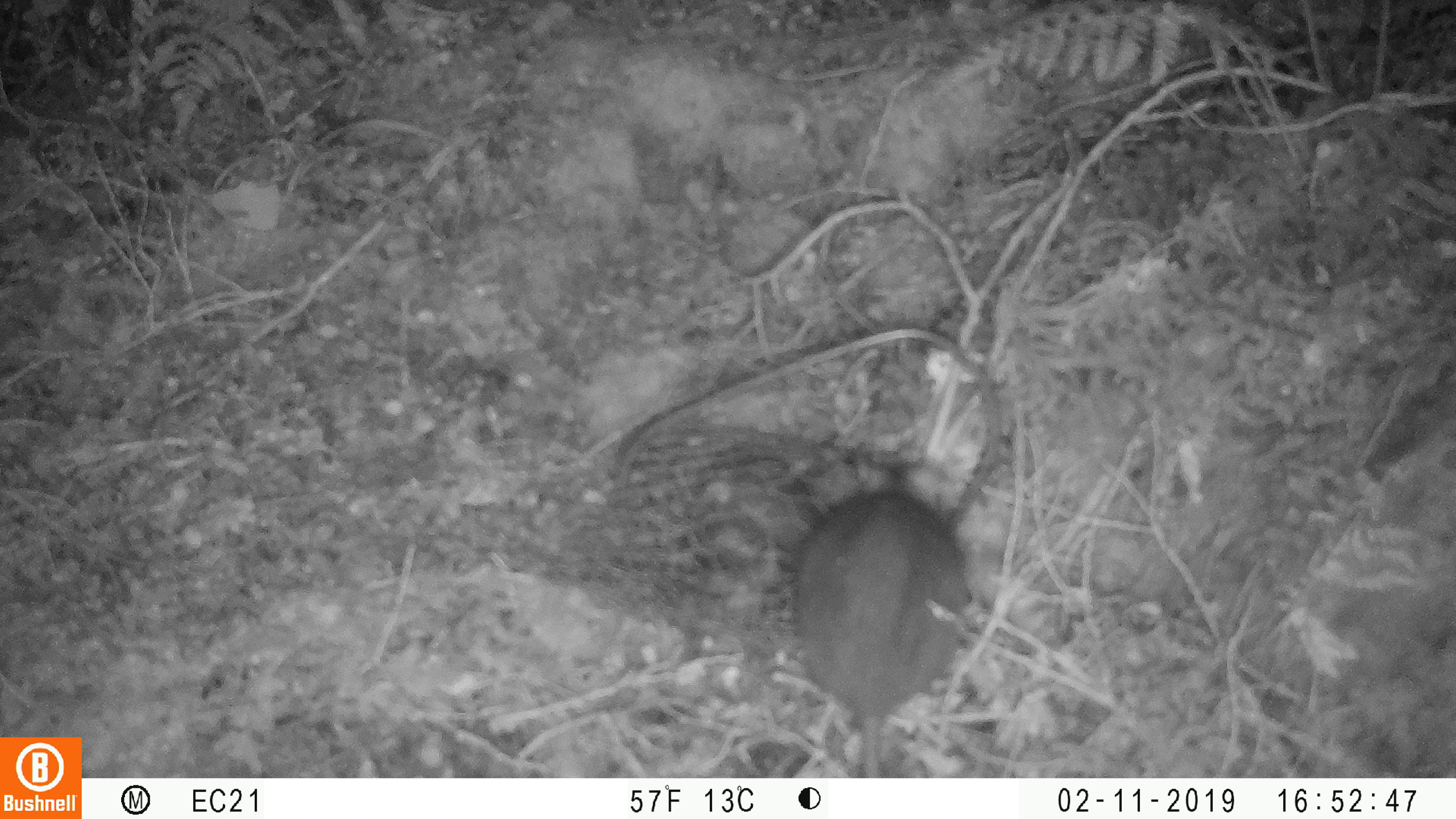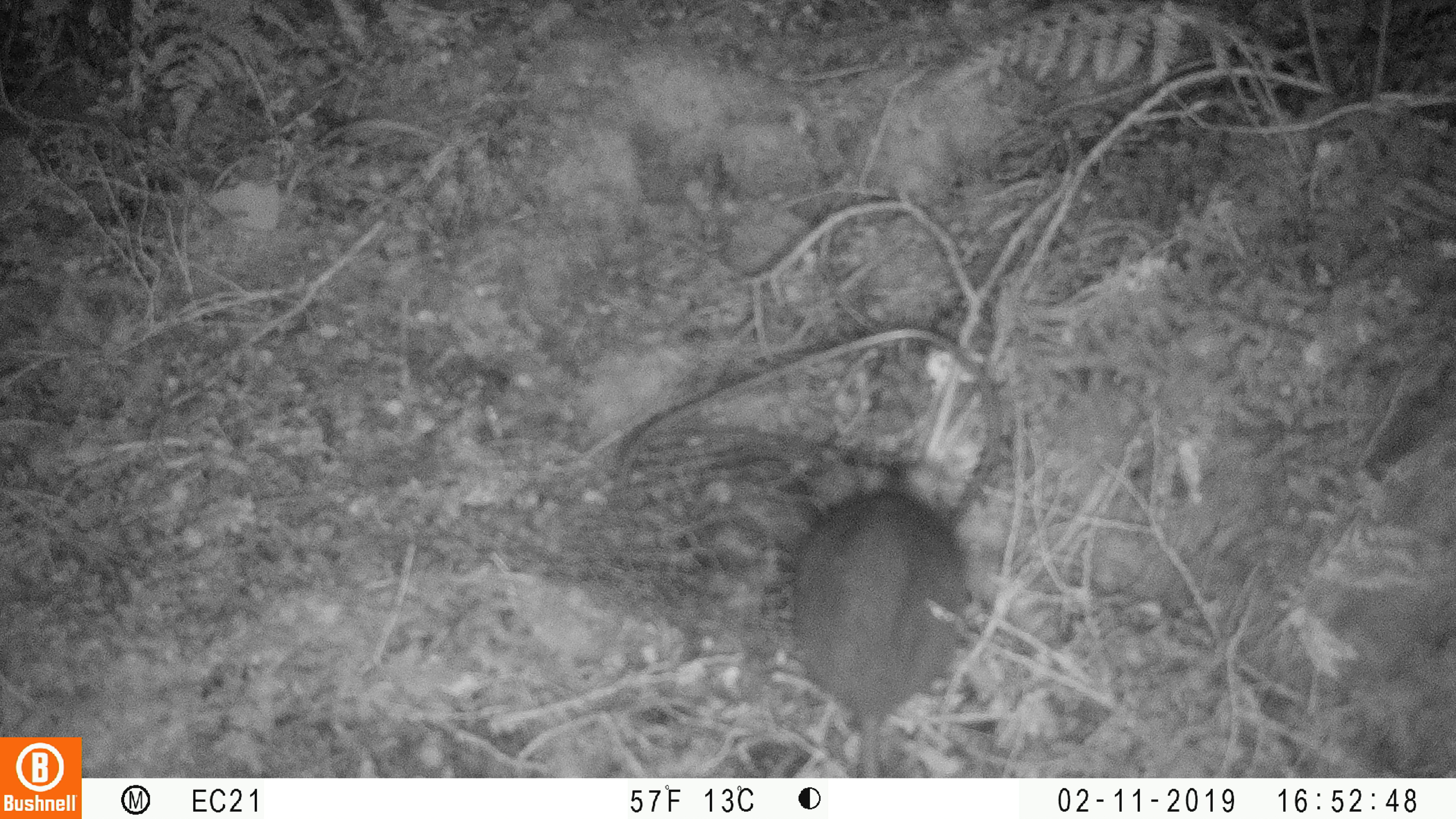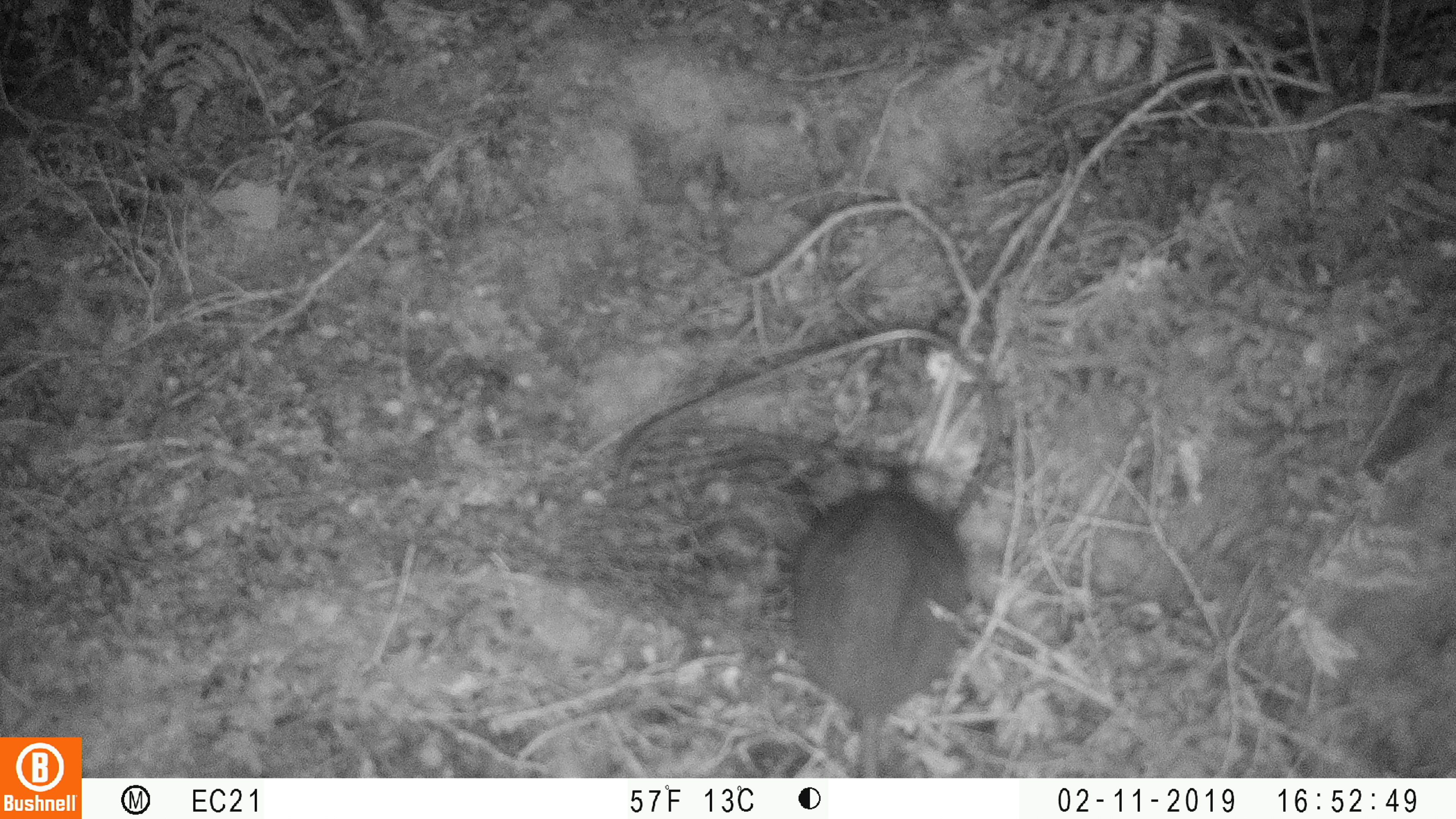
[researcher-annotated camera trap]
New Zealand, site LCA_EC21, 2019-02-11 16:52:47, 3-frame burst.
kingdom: Animalia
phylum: Chordata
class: Mammalia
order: Rodentia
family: Muridae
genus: Rattus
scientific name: Rattus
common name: rat